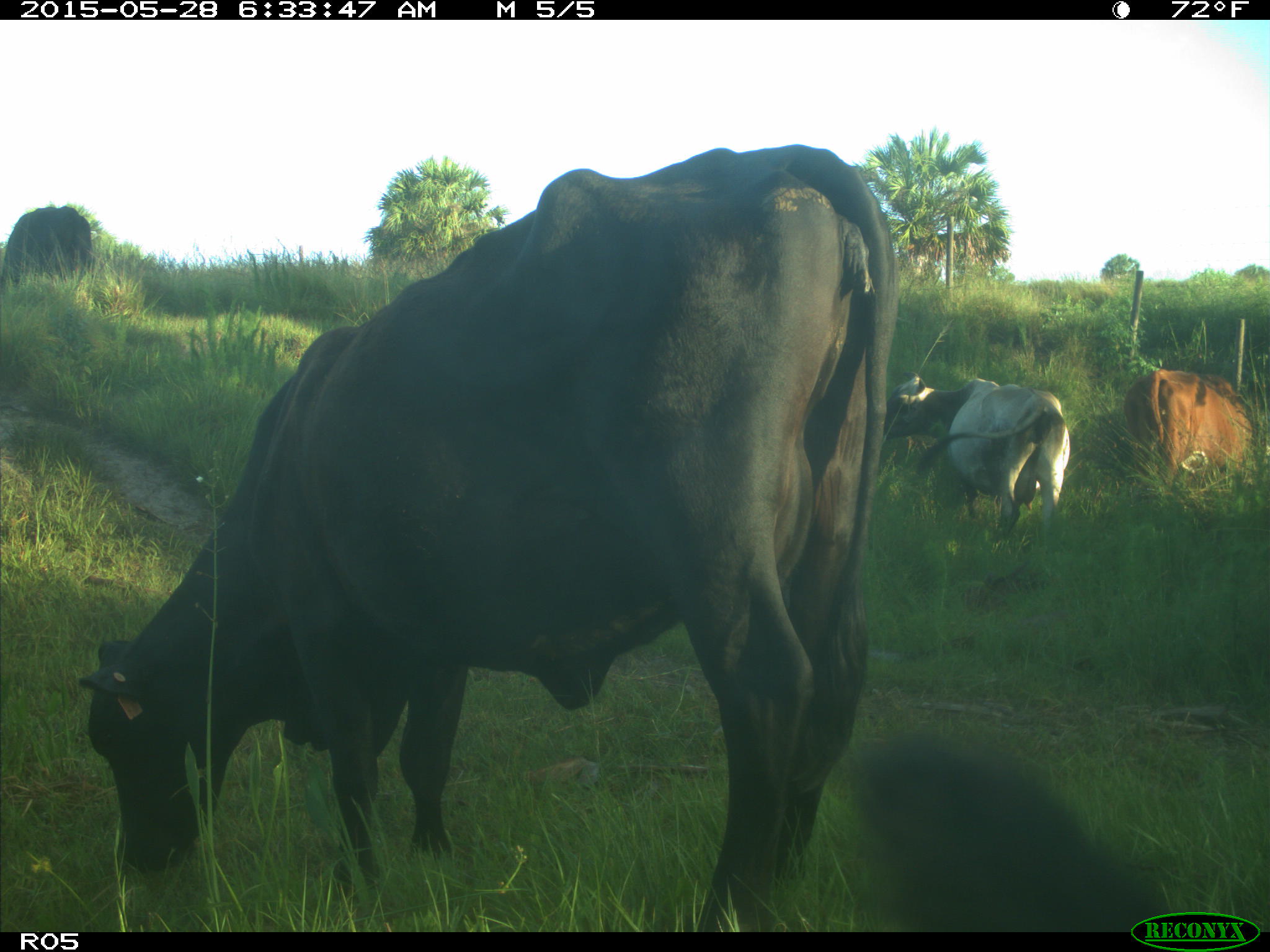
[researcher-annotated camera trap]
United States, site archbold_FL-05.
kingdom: Animalia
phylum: Chordata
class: Mammalia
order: Artiodactyla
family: Bovidae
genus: Bos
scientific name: Bos taurus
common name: domestic cow